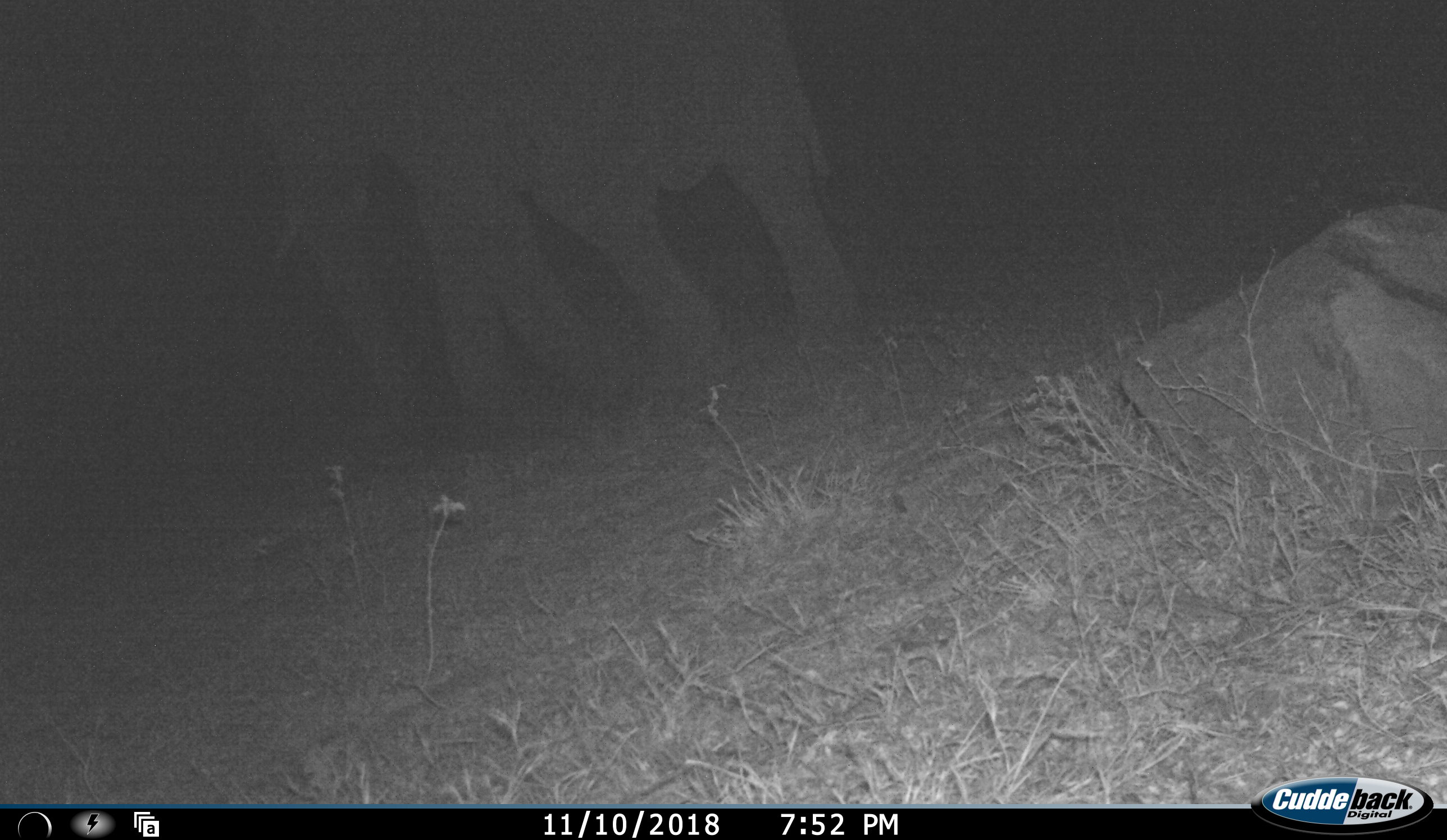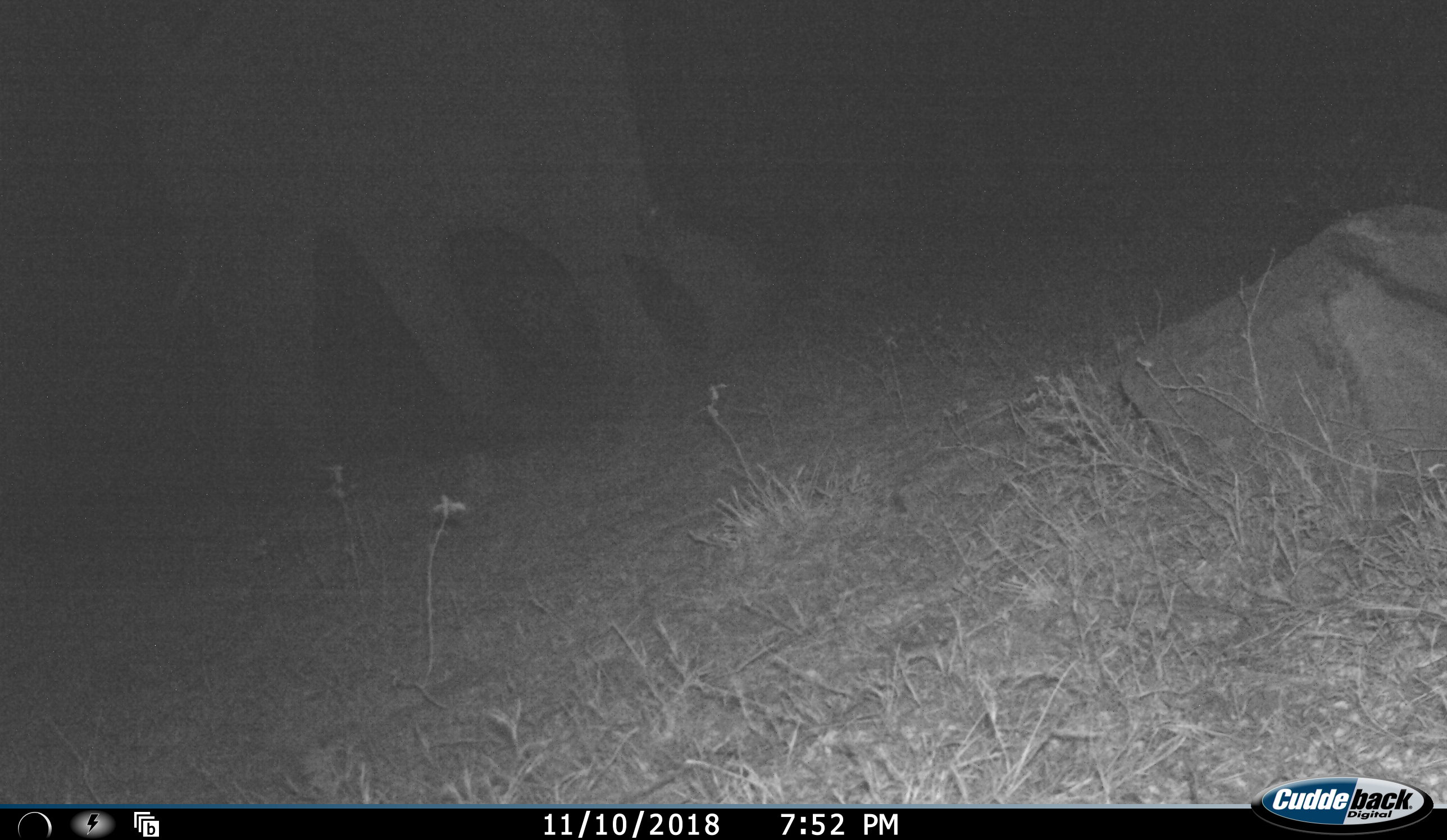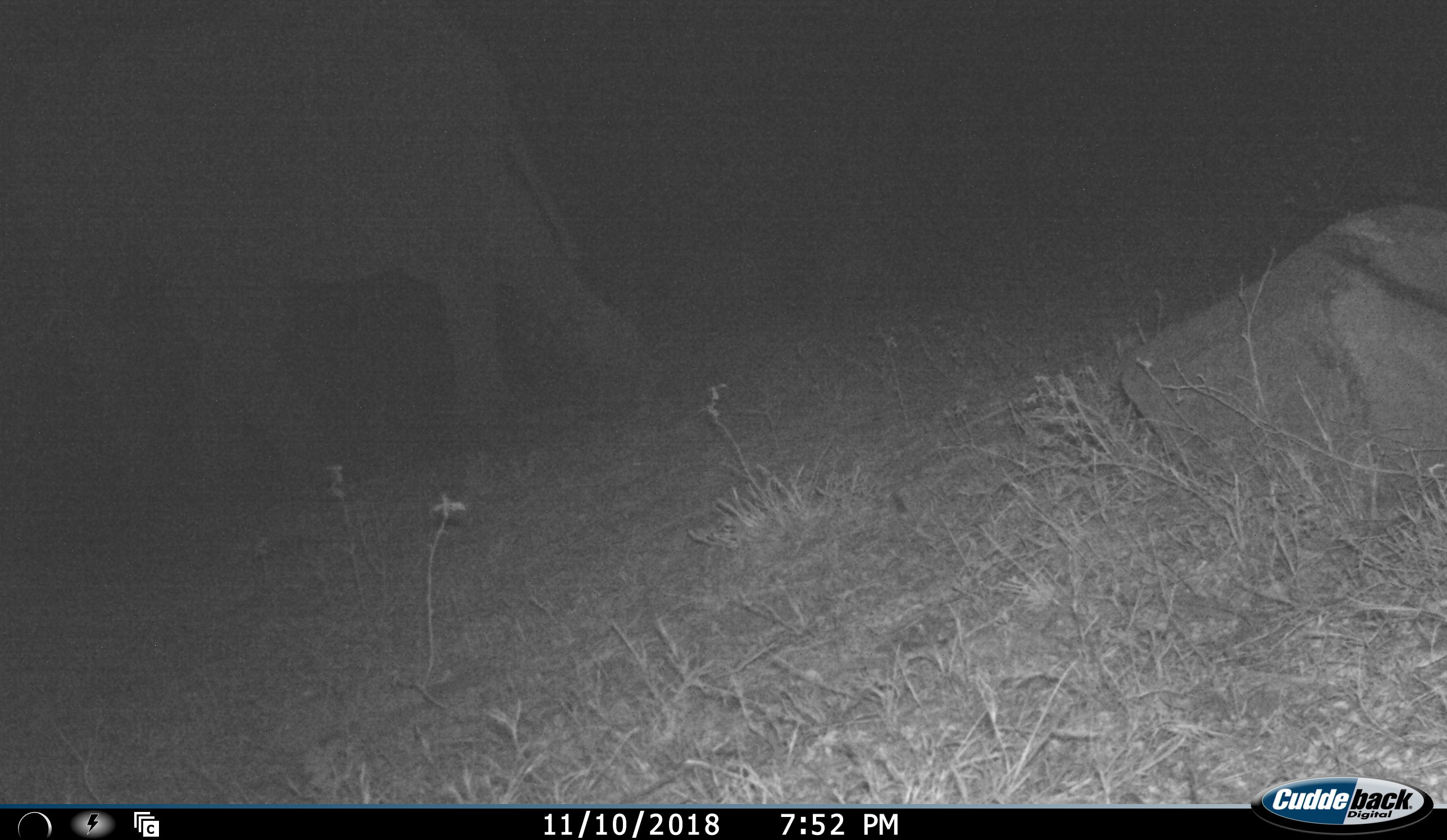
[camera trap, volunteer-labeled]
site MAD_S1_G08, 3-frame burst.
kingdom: Animalia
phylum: Chordata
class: Mammalia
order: Proboscidea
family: Elephantidae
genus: Loxodonta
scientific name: Loxodonta africana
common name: african bush elephant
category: elephant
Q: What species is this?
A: Elephant (african bush elephant) (Loxodonta africana).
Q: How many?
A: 1.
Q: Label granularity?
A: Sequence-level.